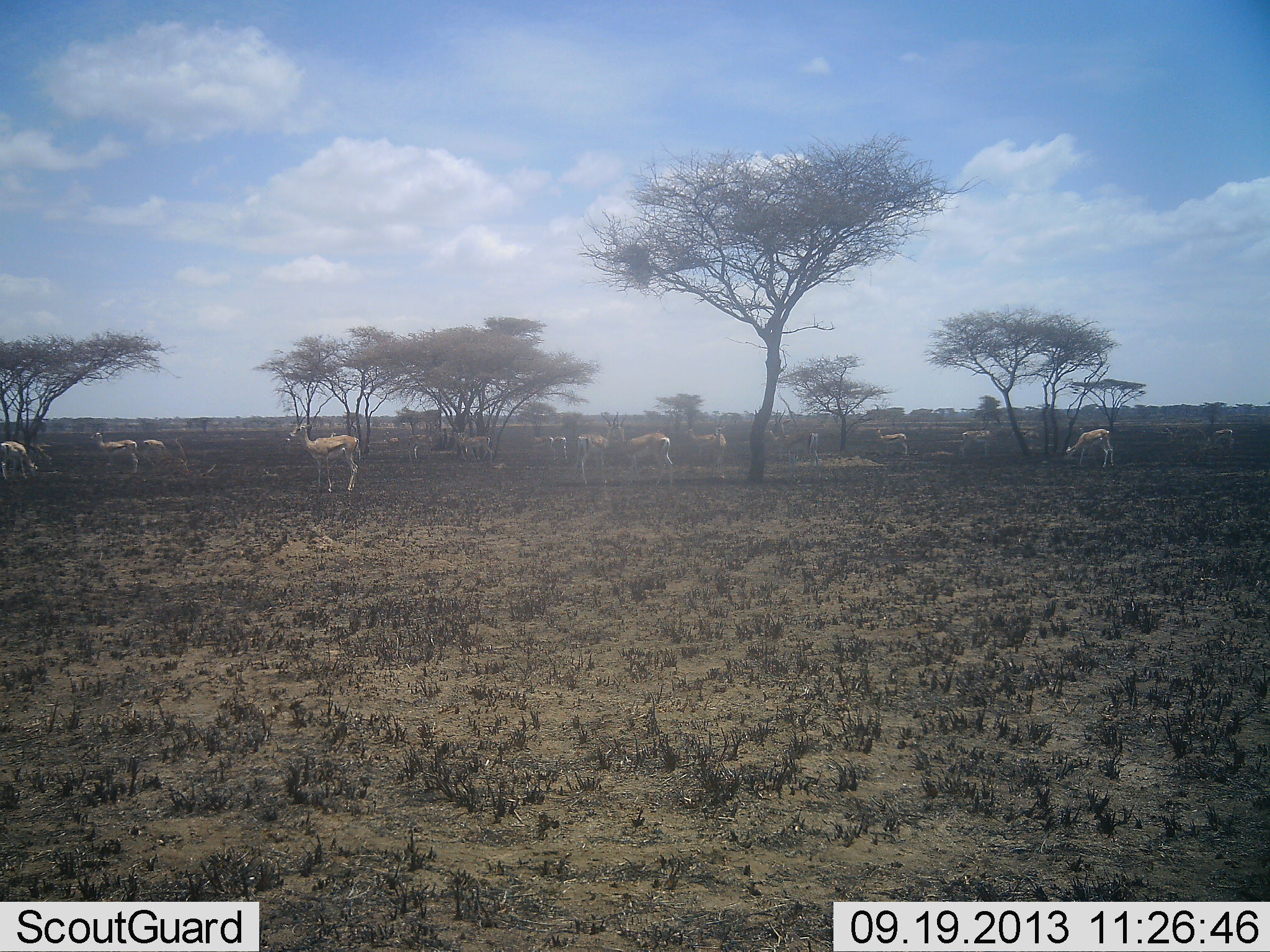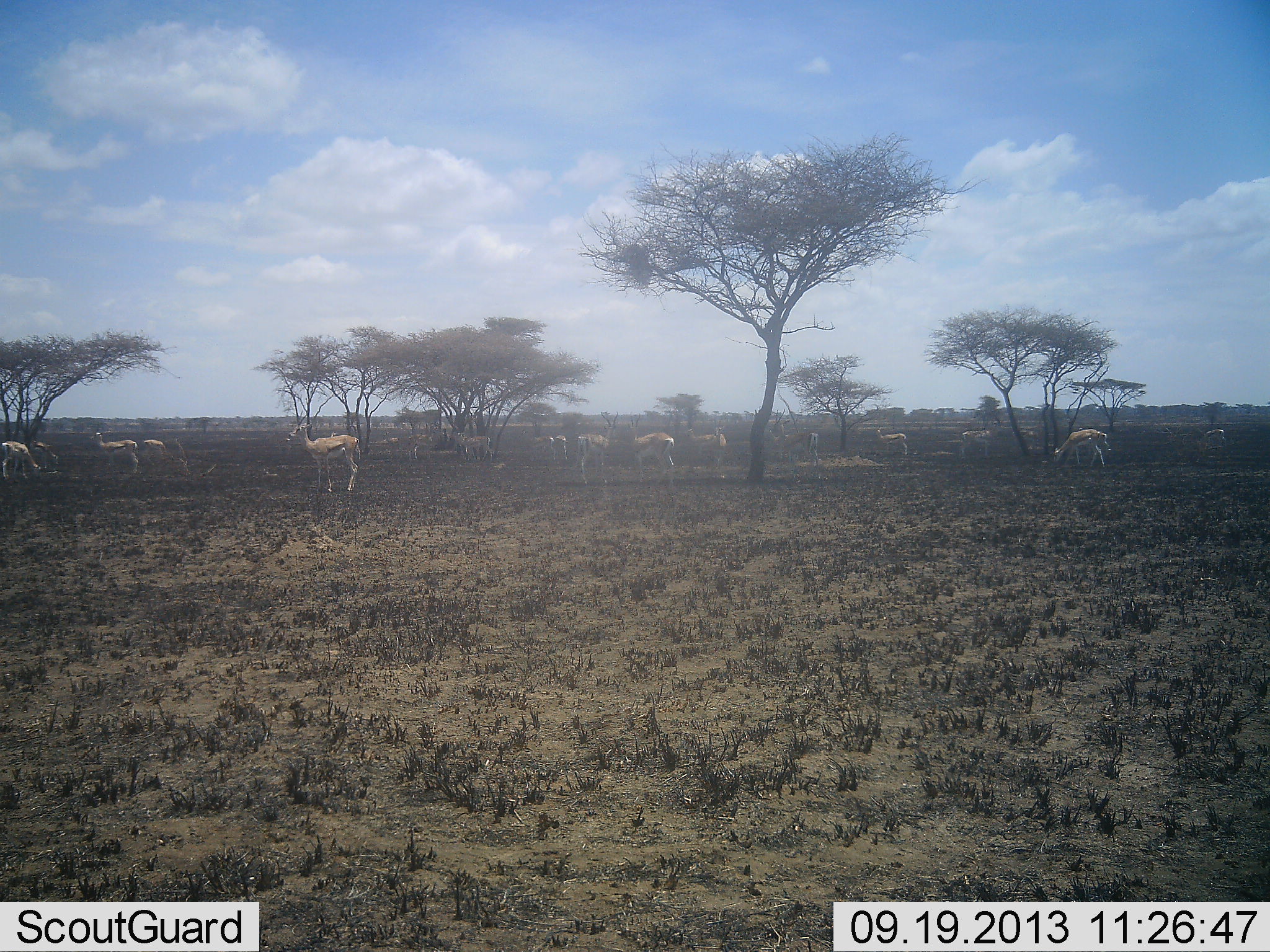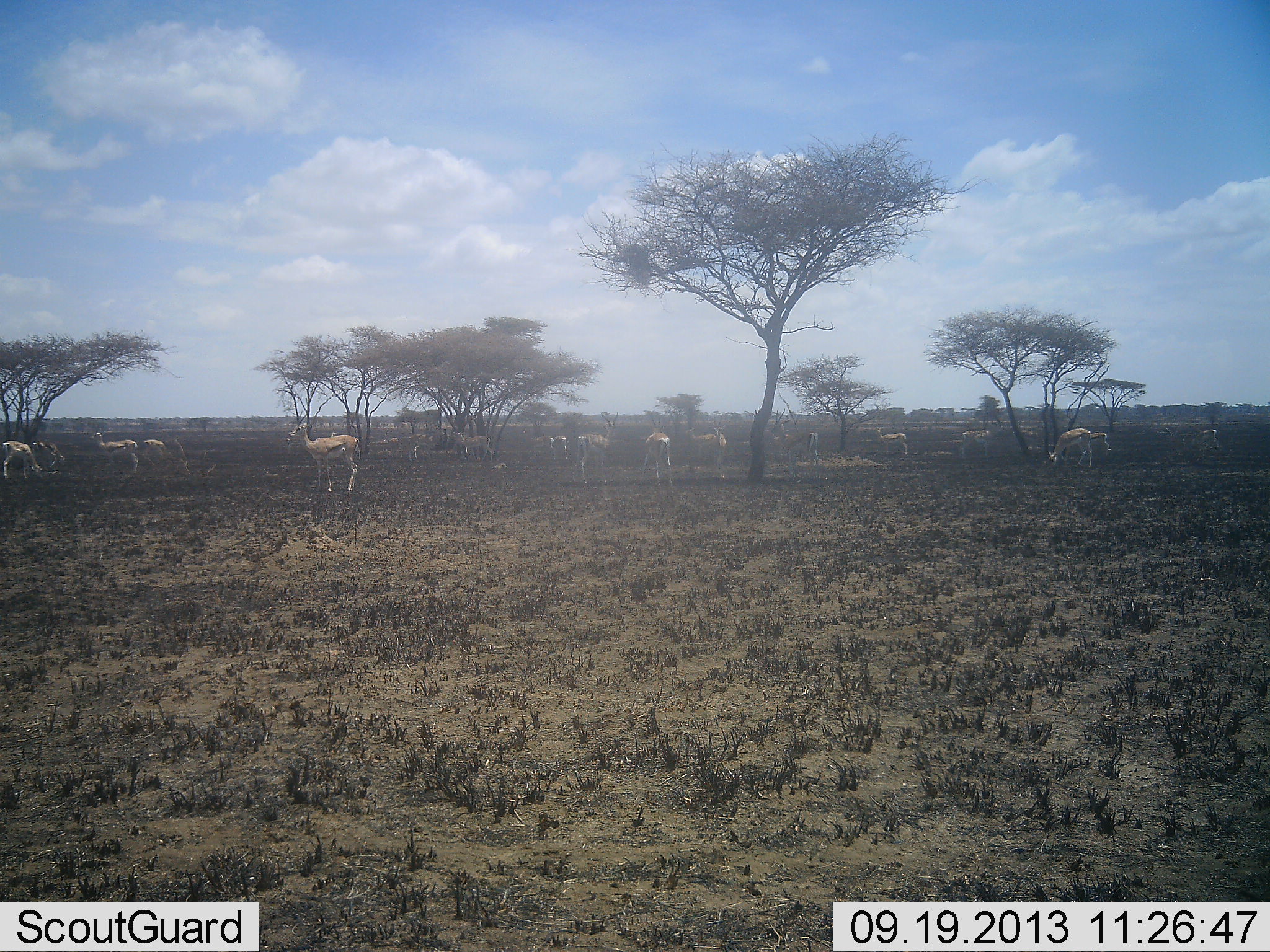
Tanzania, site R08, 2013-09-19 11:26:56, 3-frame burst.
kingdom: Animalia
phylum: Chordata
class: Mammalia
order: Artiodactyla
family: Bovidae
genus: Eudorcas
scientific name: Eudorcas thomsonii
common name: thomson's gazelle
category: gazellethomsons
Gazellethomsons (thomson's gazelle) (Eudorcas thomsonii), count 11-50. Behavior (volunteer vote fractions): standing 81%, resting 0%, moving 12%, interacting 0%. Young present (vote fraction): 0%. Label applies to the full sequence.